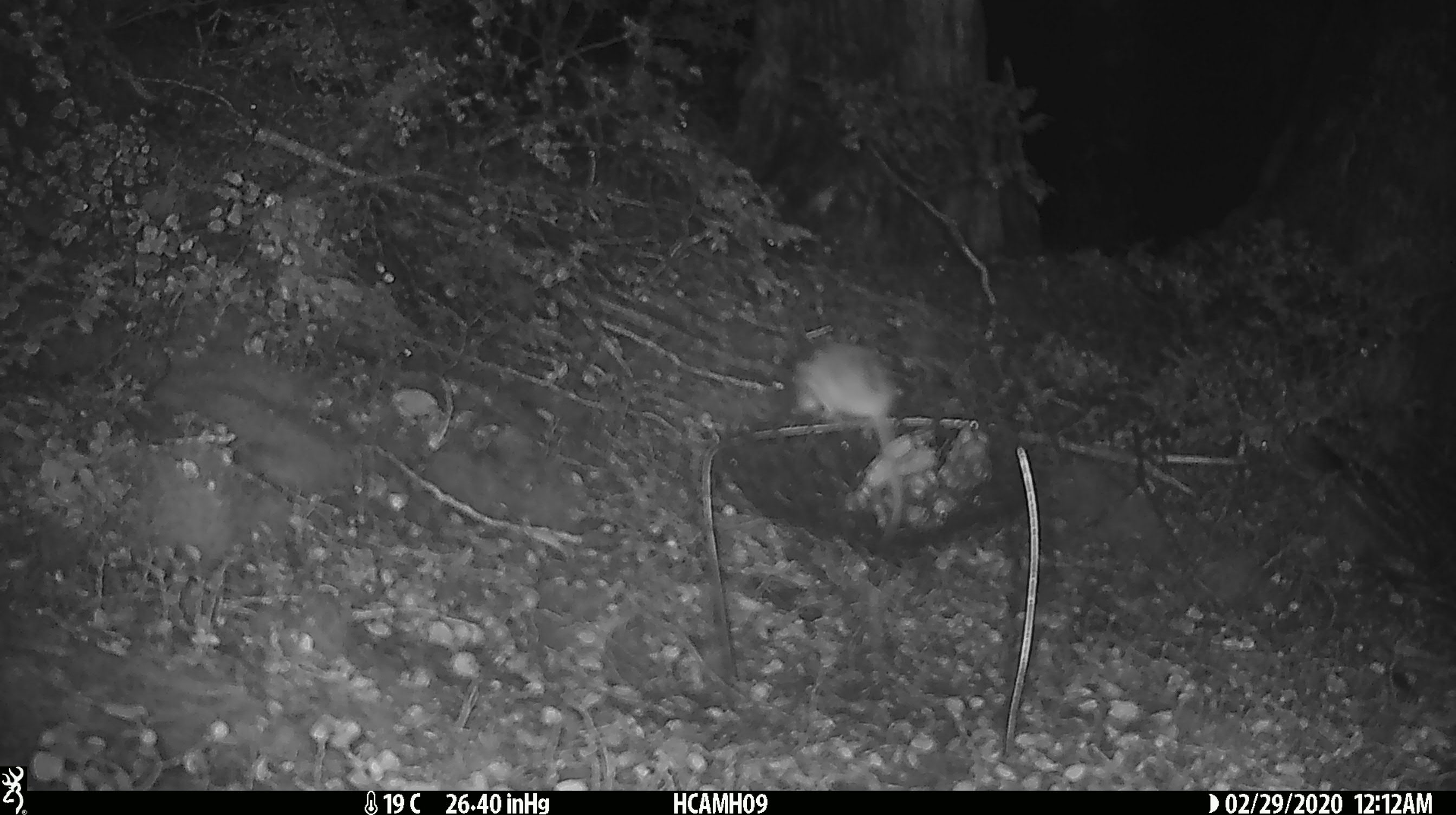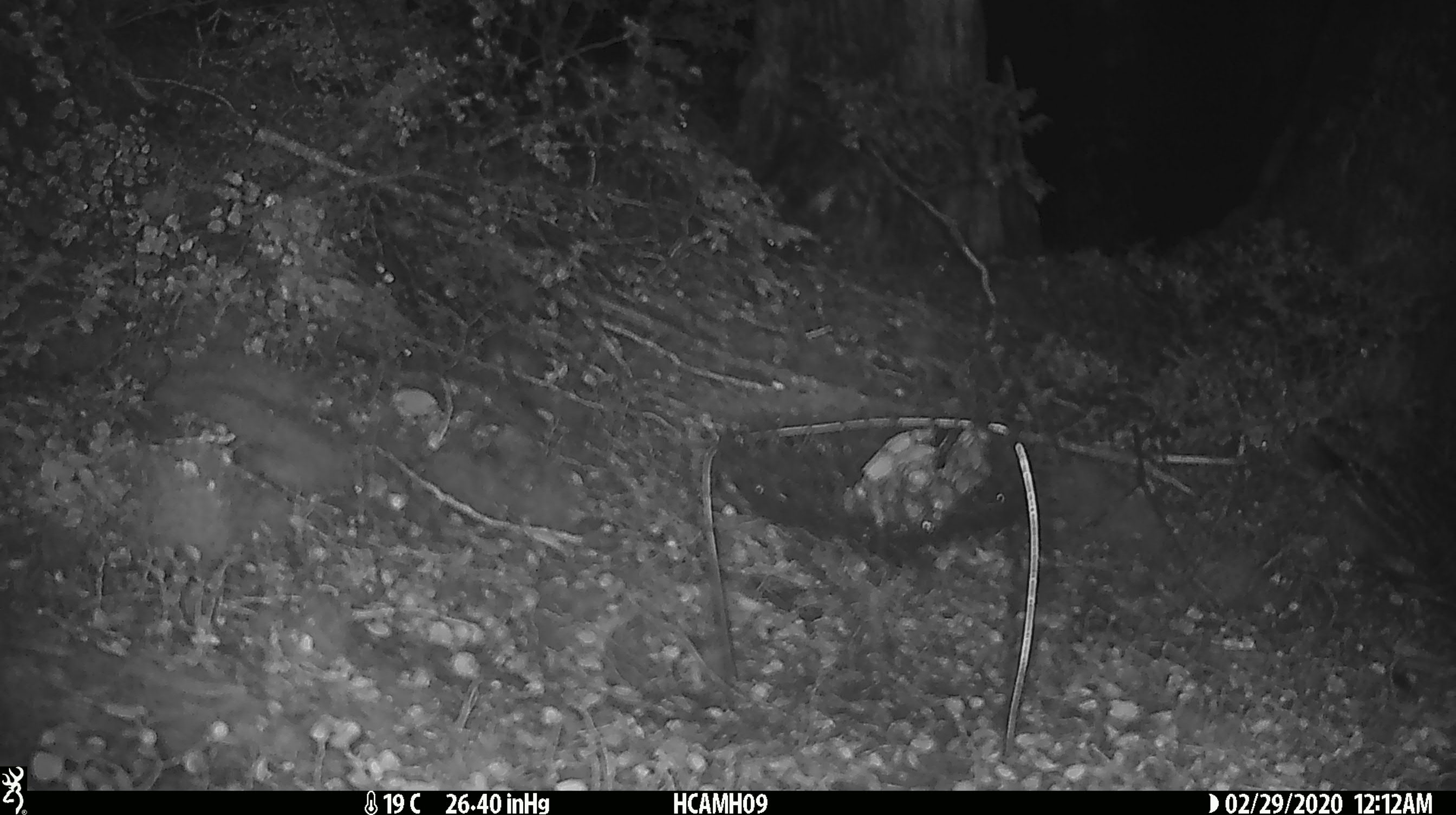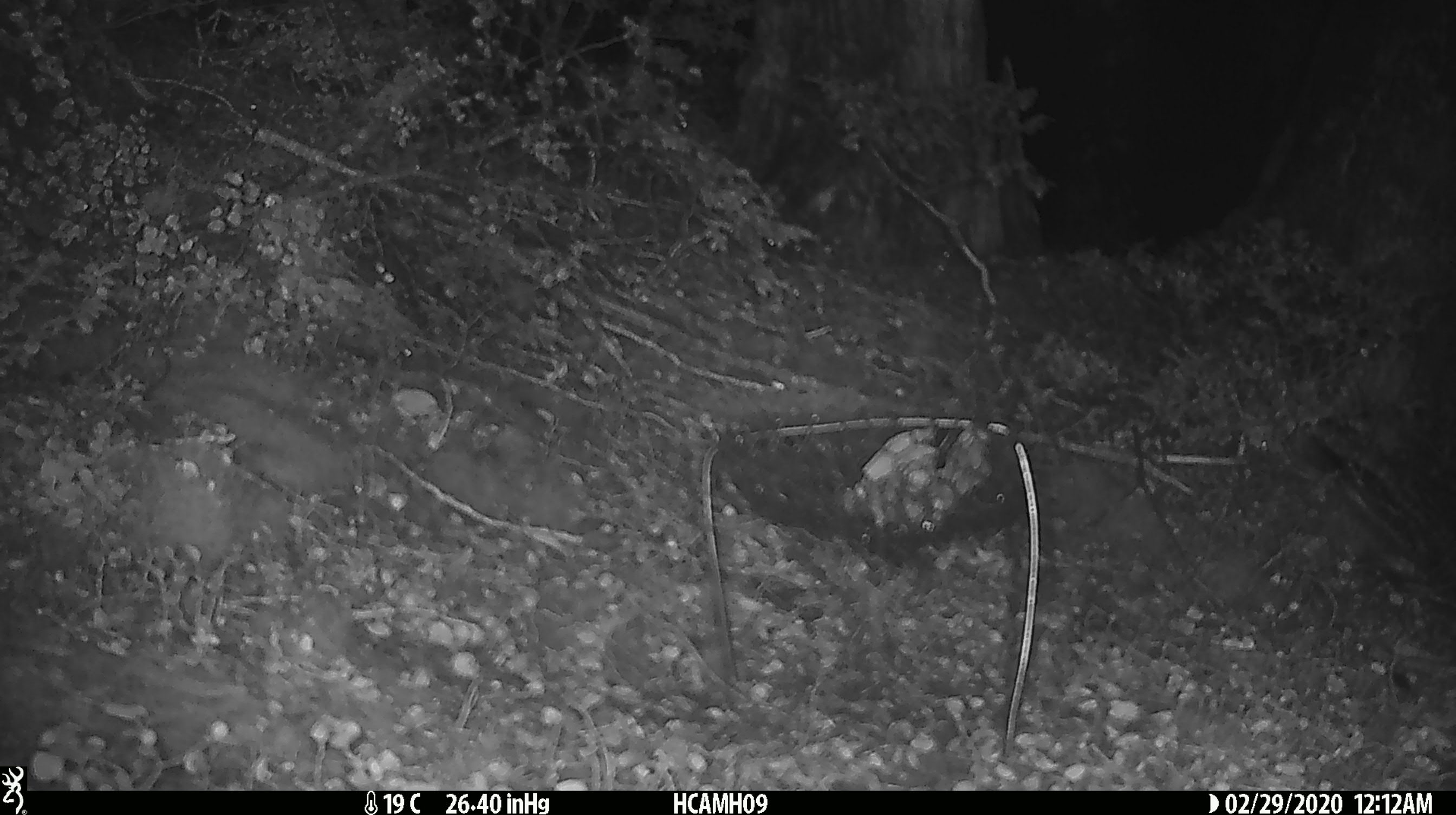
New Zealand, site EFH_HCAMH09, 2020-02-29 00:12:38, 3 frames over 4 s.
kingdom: Animalia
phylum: Chordata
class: Mammalia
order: Rodentia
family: Muridae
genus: Mus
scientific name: Mus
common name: mouse